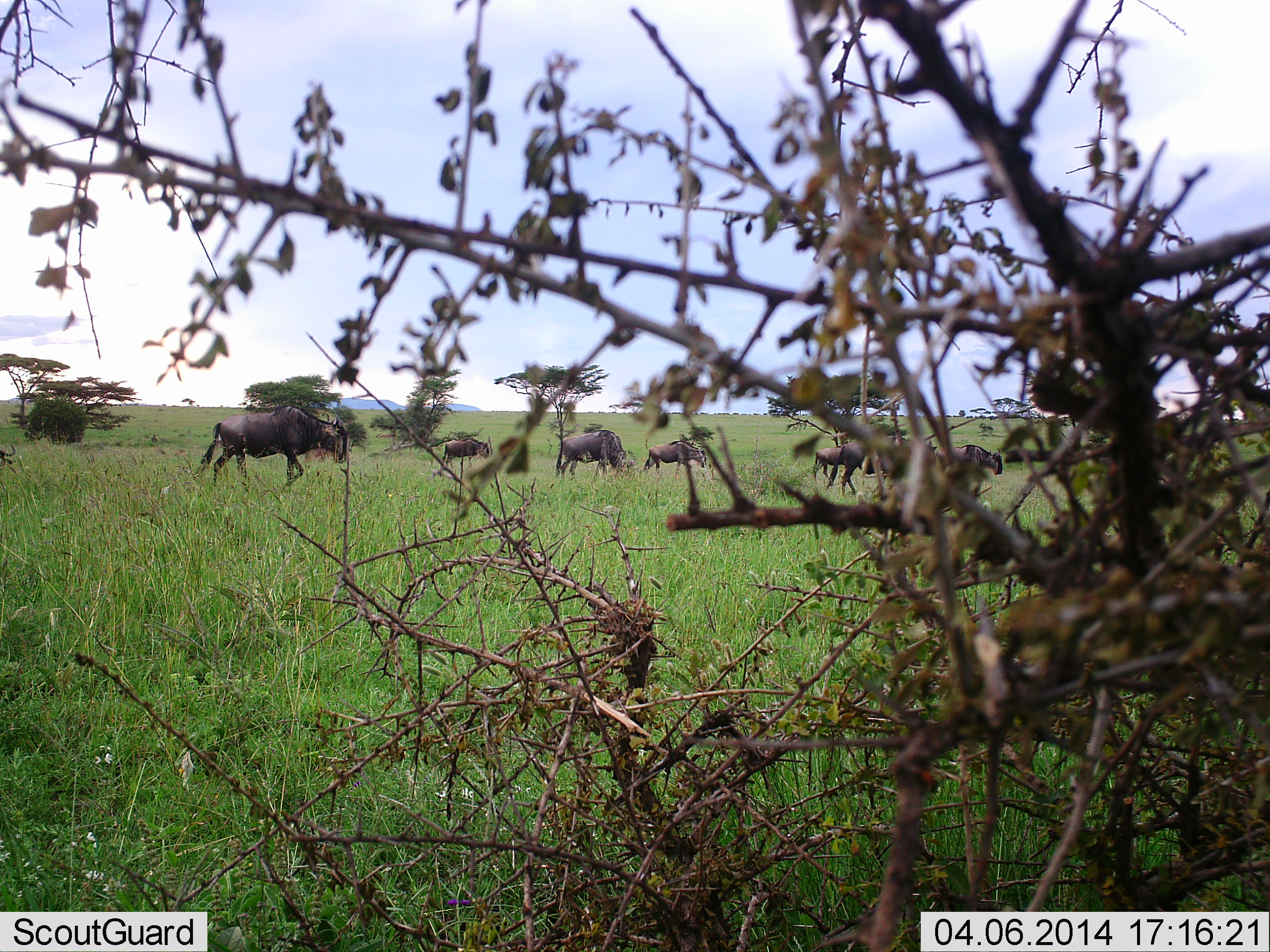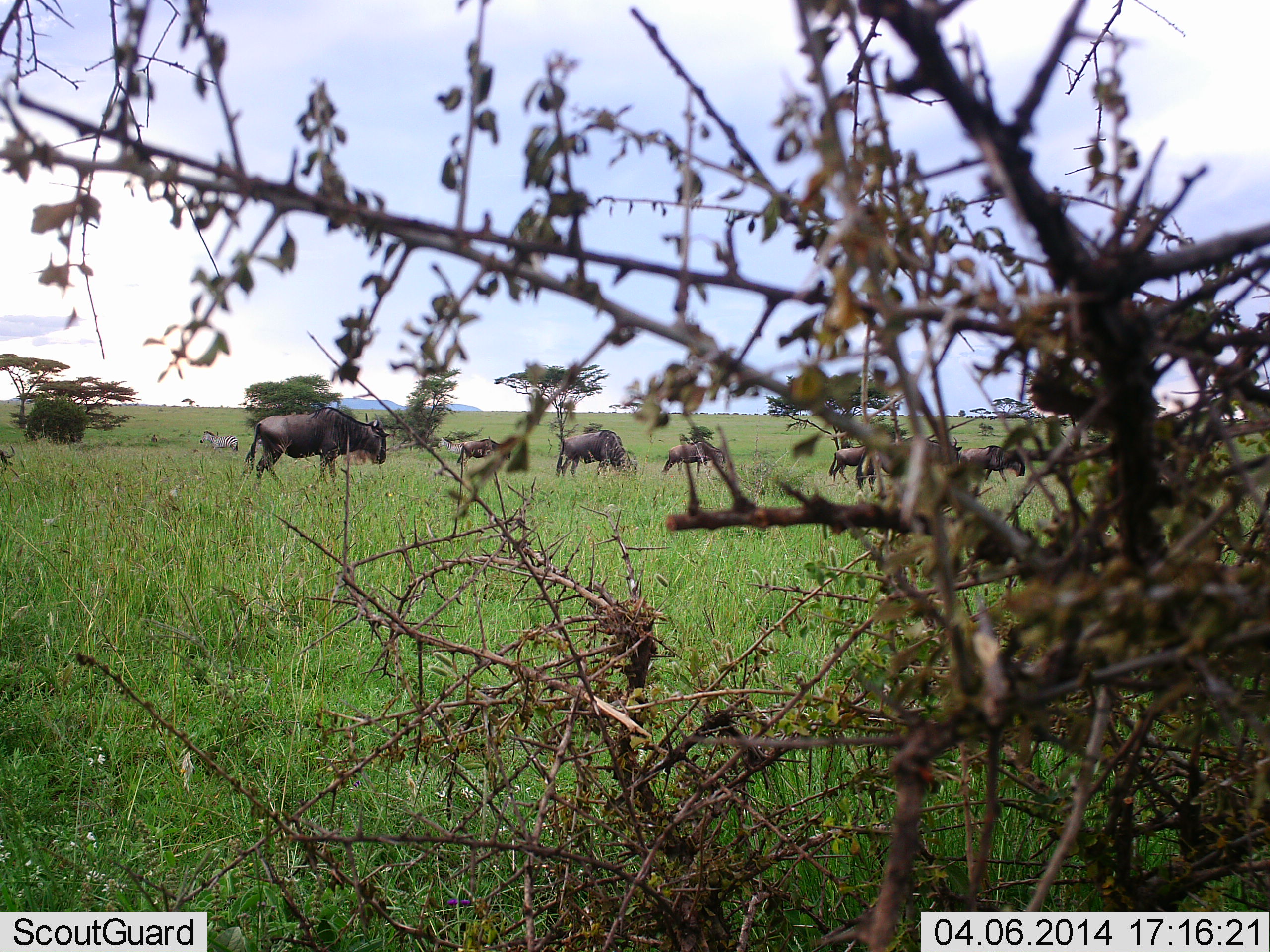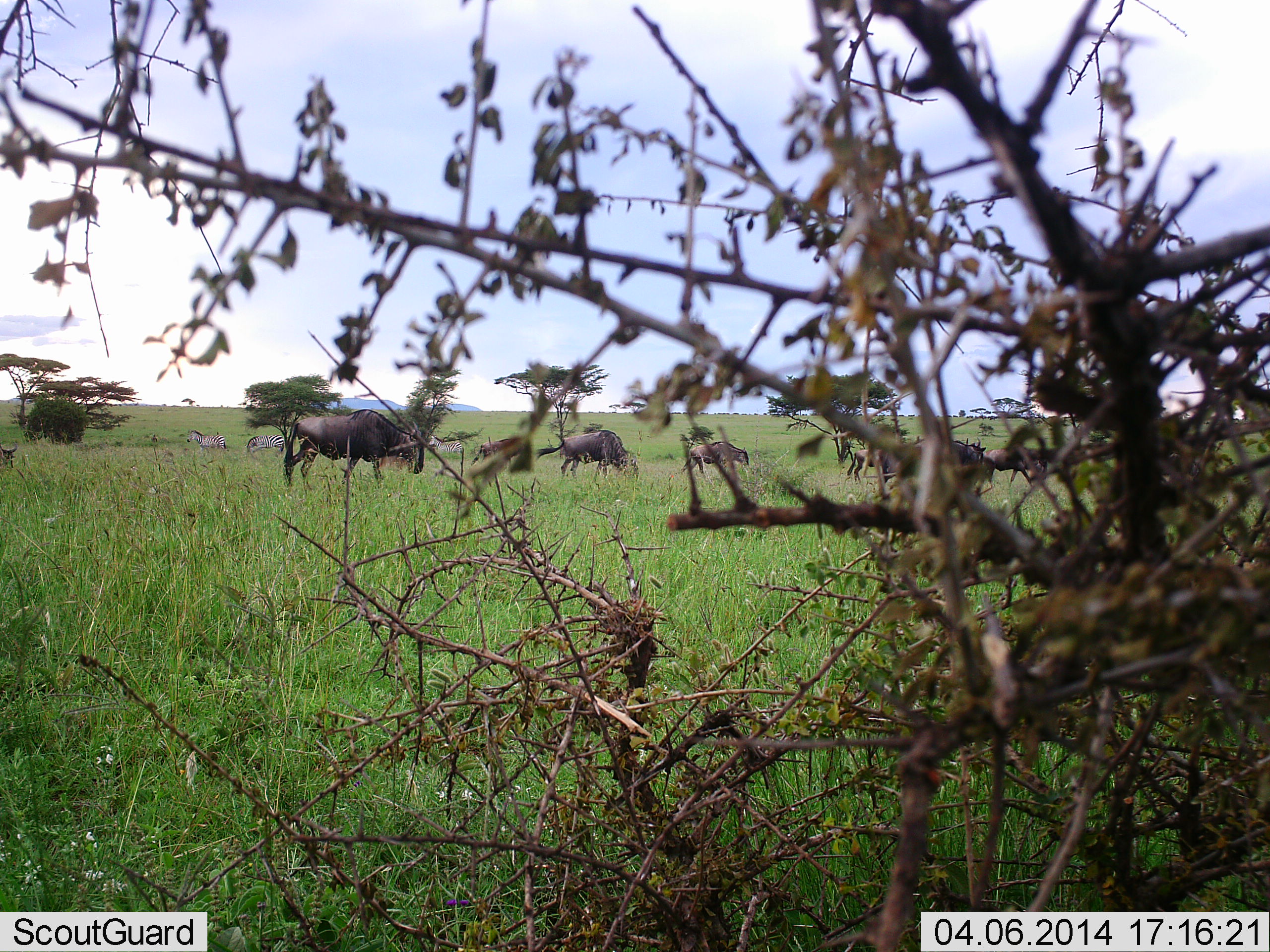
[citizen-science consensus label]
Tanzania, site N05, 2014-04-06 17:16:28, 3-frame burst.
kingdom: Animalia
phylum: Chordata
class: Mammalia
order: Artiodactyla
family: Bovidae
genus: Connochaetes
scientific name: Connochaetes taurinus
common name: blue wildebeest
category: wildebeest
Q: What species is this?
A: Wildebeest (blue wildebeest) (Connochaetes taurinus).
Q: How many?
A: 8.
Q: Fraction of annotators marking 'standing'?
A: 40%.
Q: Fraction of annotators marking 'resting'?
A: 30%.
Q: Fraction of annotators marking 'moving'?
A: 90%.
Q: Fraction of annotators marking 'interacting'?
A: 0%.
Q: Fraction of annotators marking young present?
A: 0%.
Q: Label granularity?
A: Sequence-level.